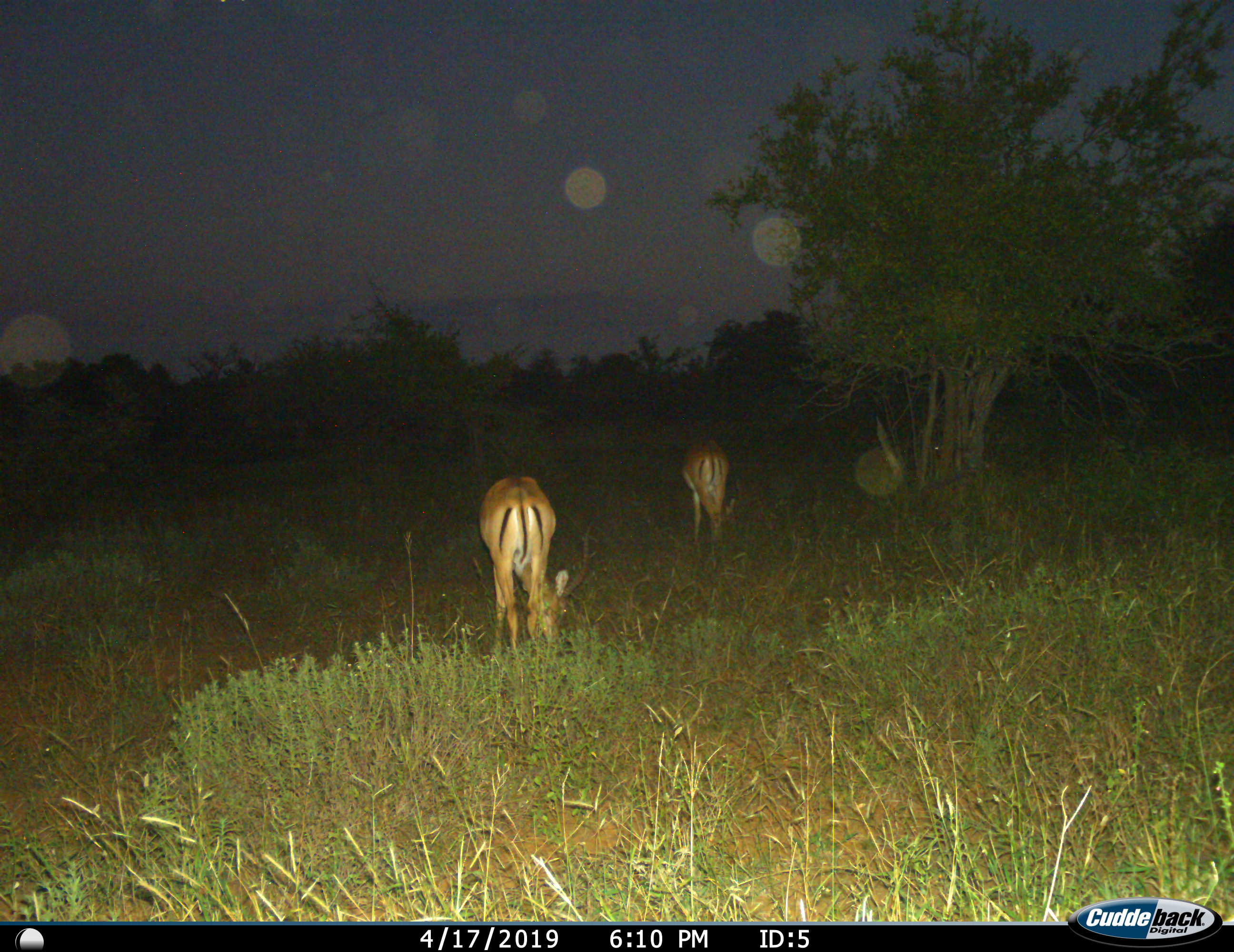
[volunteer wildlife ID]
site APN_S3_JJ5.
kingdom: Animalia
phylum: Chordata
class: Mammalia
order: Artiodactyla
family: Bovidae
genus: Aepyceros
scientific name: Aepyceros melampus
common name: impala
Impala (Aepyceros melampus), count 2. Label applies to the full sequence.